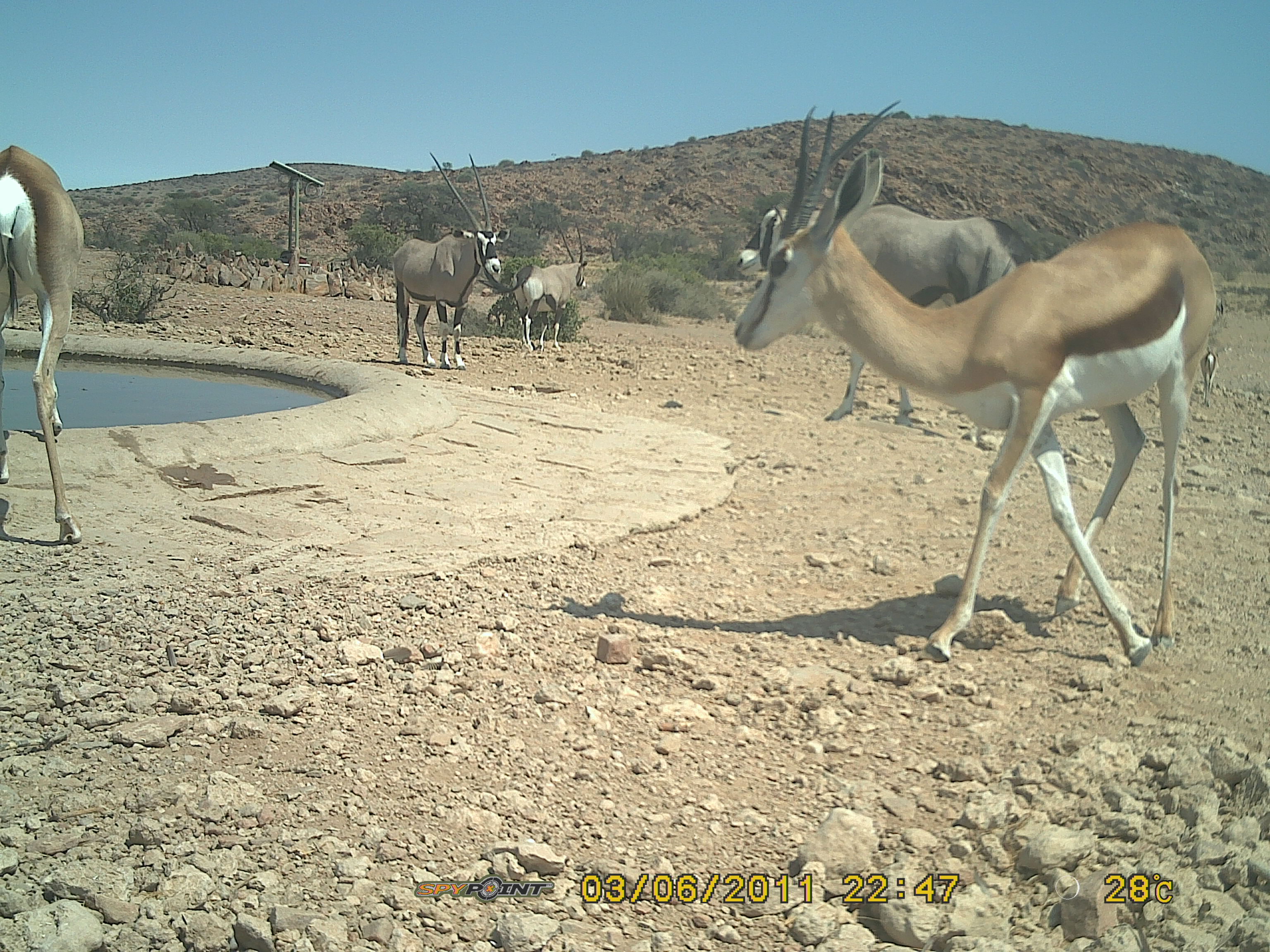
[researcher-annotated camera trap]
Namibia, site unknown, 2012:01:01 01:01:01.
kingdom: Animalia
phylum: Chordata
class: Mammalia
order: Artiodactyla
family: Bovidae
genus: Antidorcas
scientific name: Antidorcas marsupialis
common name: springbok